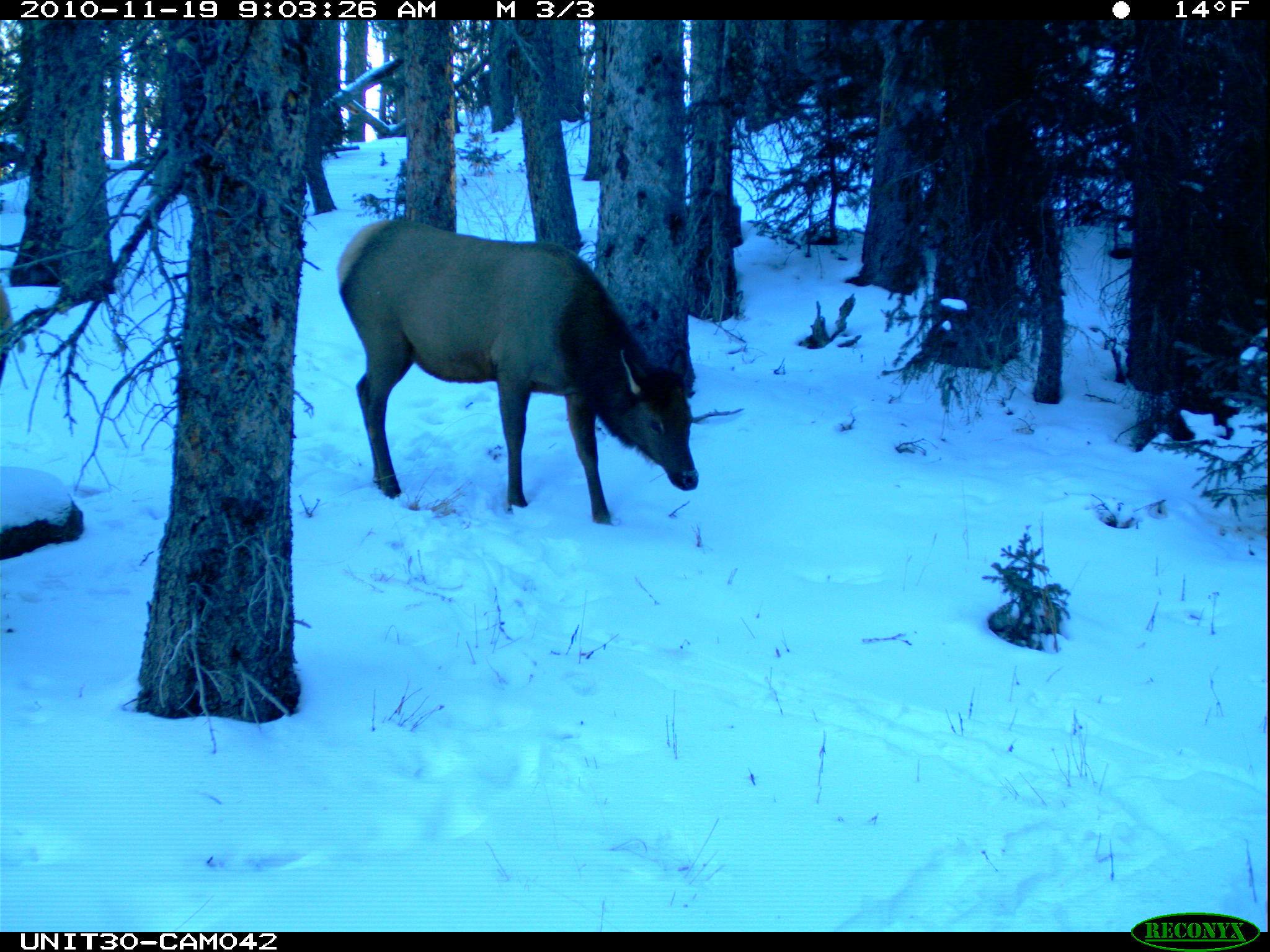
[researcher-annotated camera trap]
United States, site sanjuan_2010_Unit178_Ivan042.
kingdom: Animalia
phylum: Chordata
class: Mammalia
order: Artiodactyla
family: Cervidae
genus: Cervus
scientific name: Cervus elaphus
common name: red deer